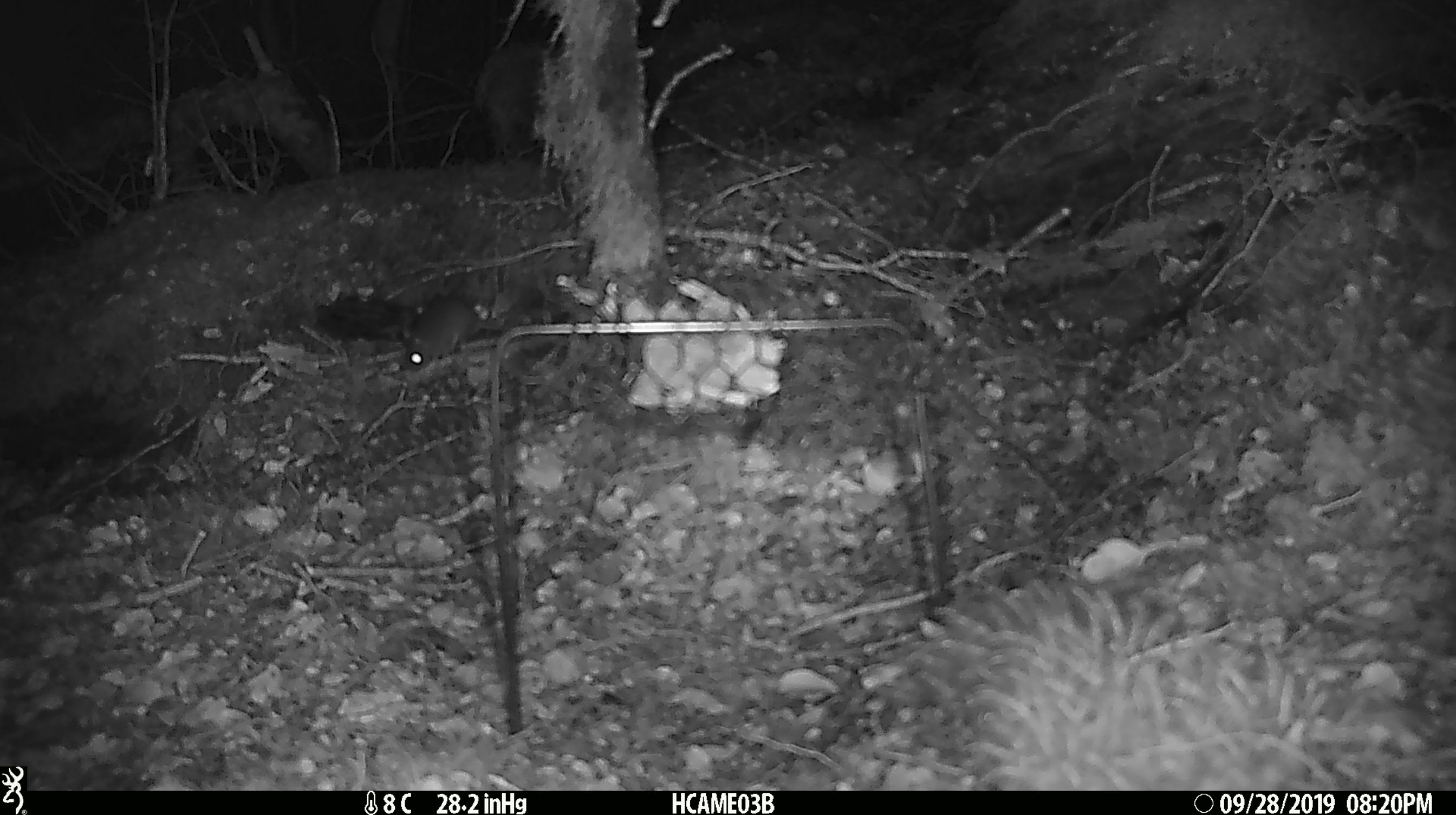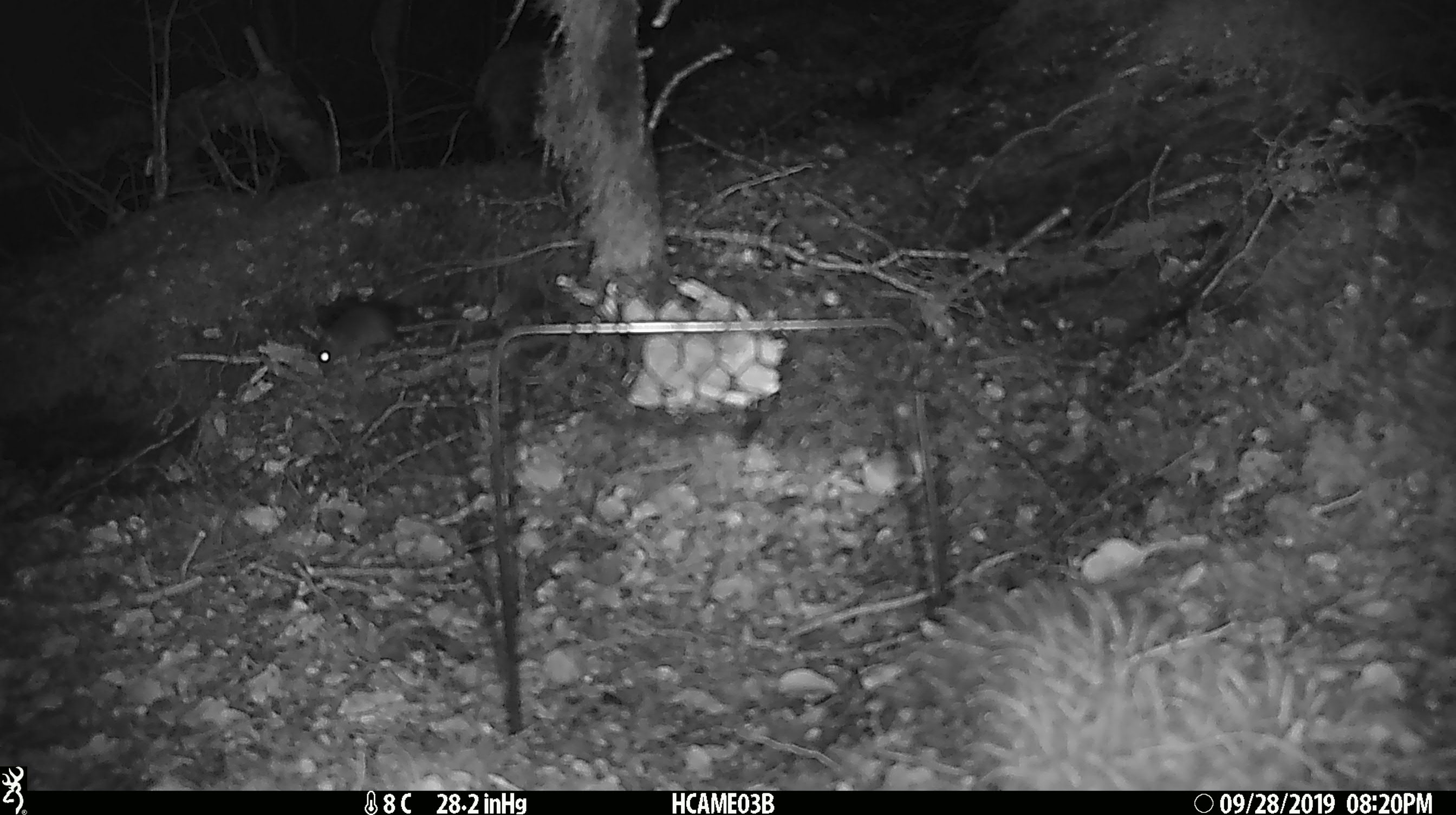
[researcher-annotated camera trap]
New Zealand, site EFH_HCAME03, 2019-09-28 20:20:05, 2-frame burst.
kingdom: Animalia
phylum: Chordata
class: Mammalia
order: Rodentia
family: Muridae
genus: Mus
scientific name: Mus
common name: mouse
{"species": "mouse (Mus)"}